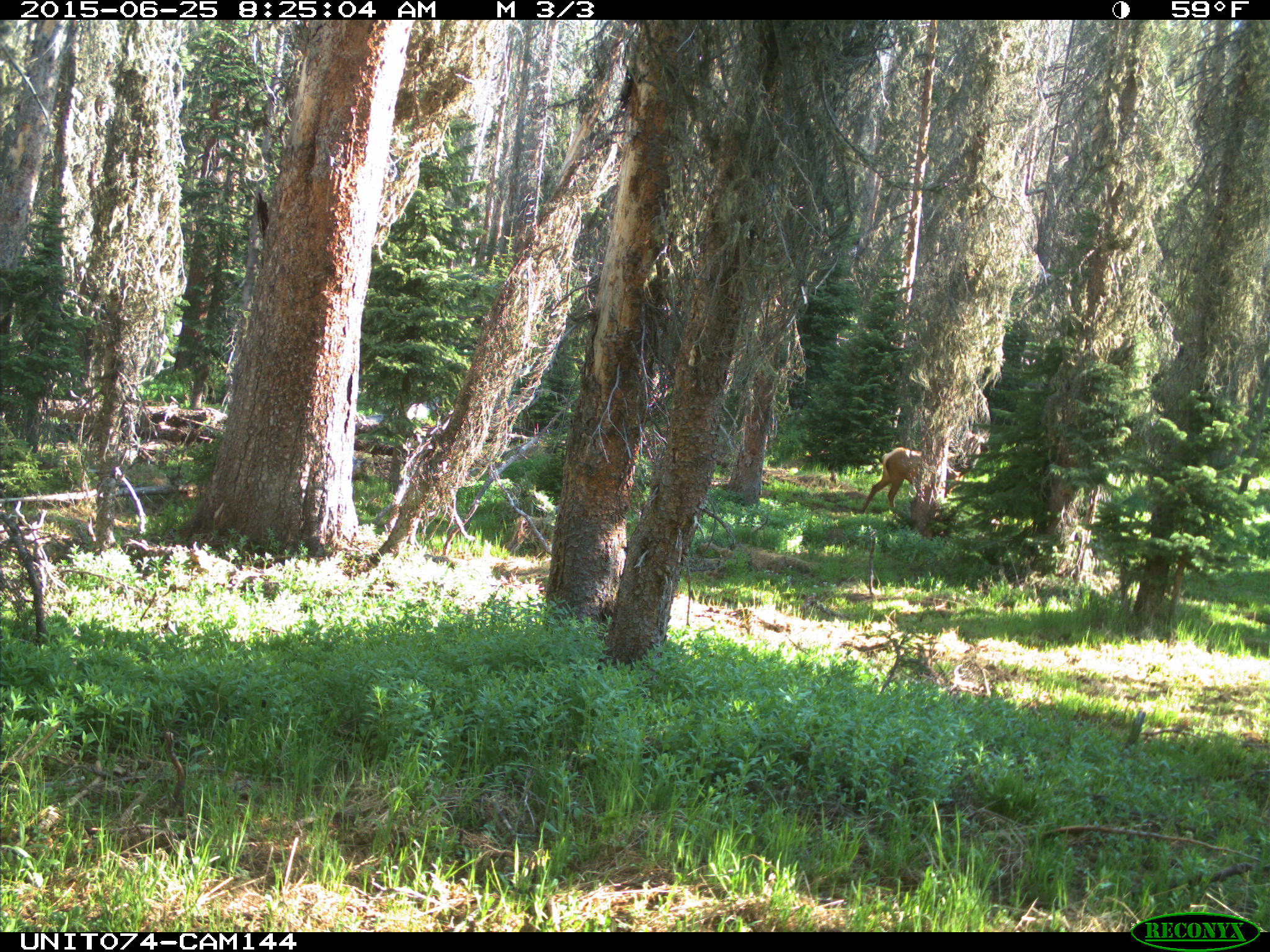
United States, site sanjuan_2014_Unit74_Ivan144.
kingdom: Animalia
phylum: Chordata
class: Mammalia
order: Artiodactyla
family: Cervidae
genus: Cervus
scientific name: Cervus elaphus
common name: red deer